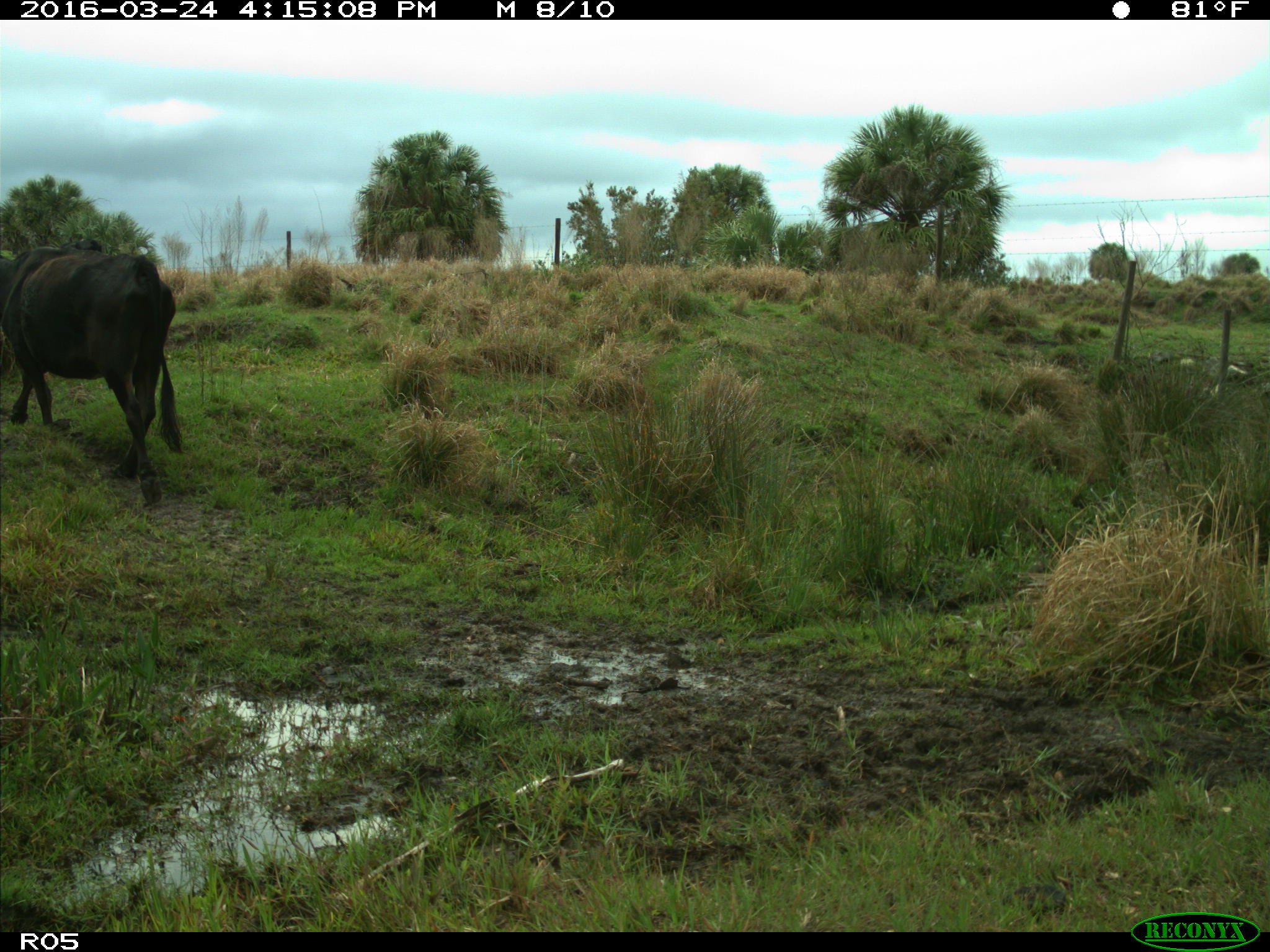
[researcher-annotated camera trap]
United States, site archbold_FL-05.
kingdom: Animalia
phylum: Chordata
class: Mammalia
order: Artiodactyla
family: Bovidae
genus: Bos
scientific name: Bos taurus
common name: domestic cow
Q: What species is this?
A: Bos taurus (domestic cow).